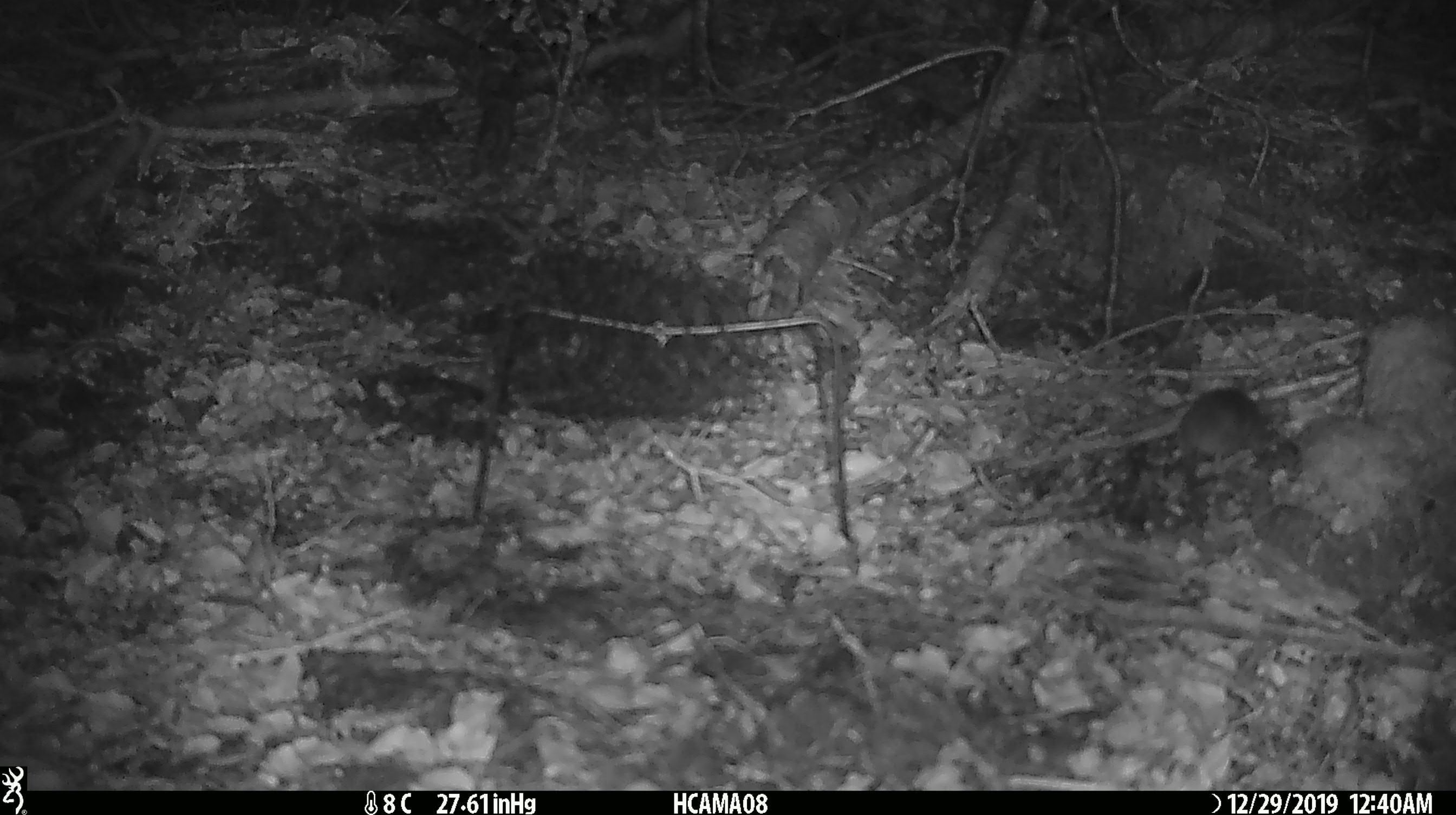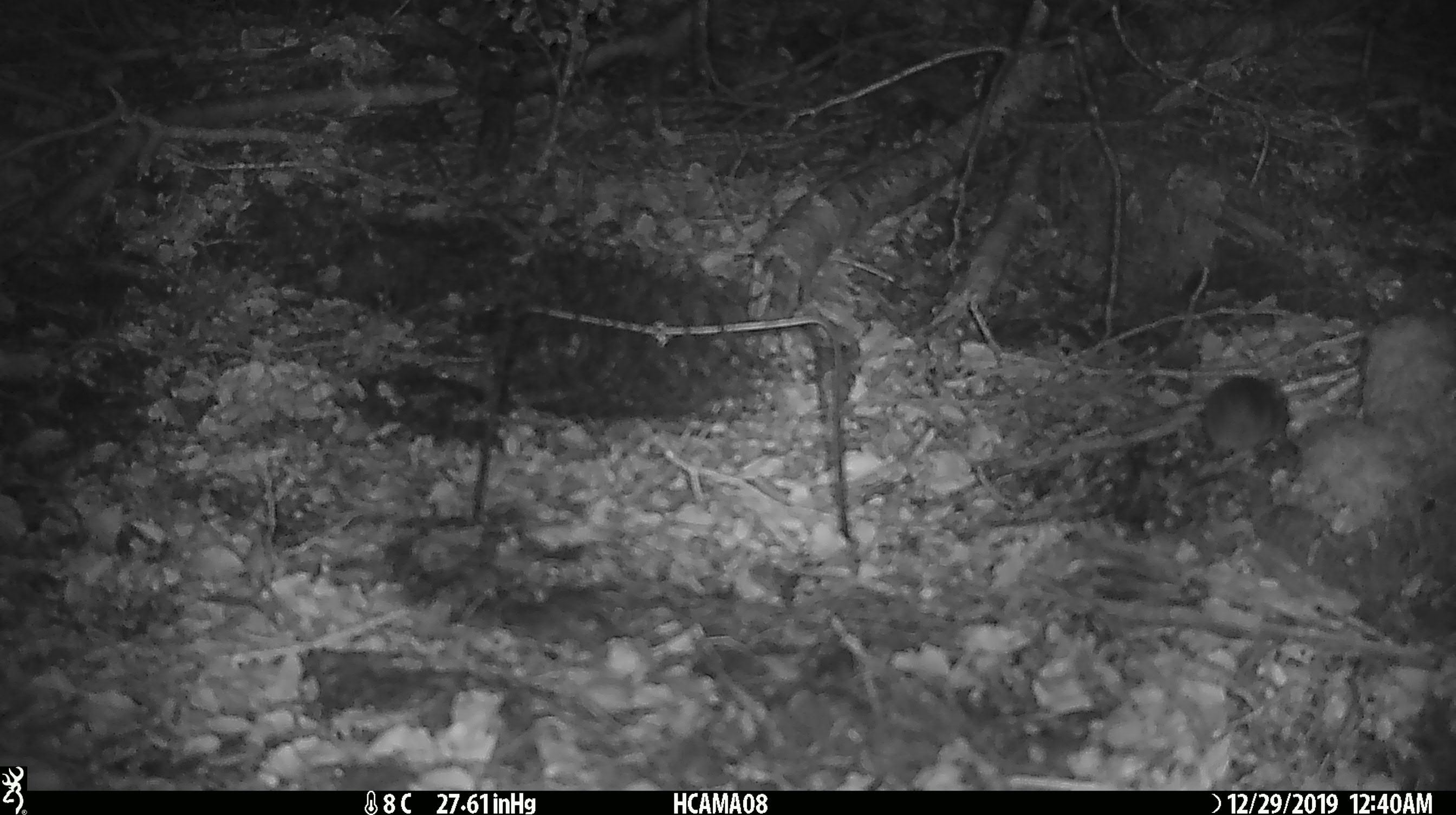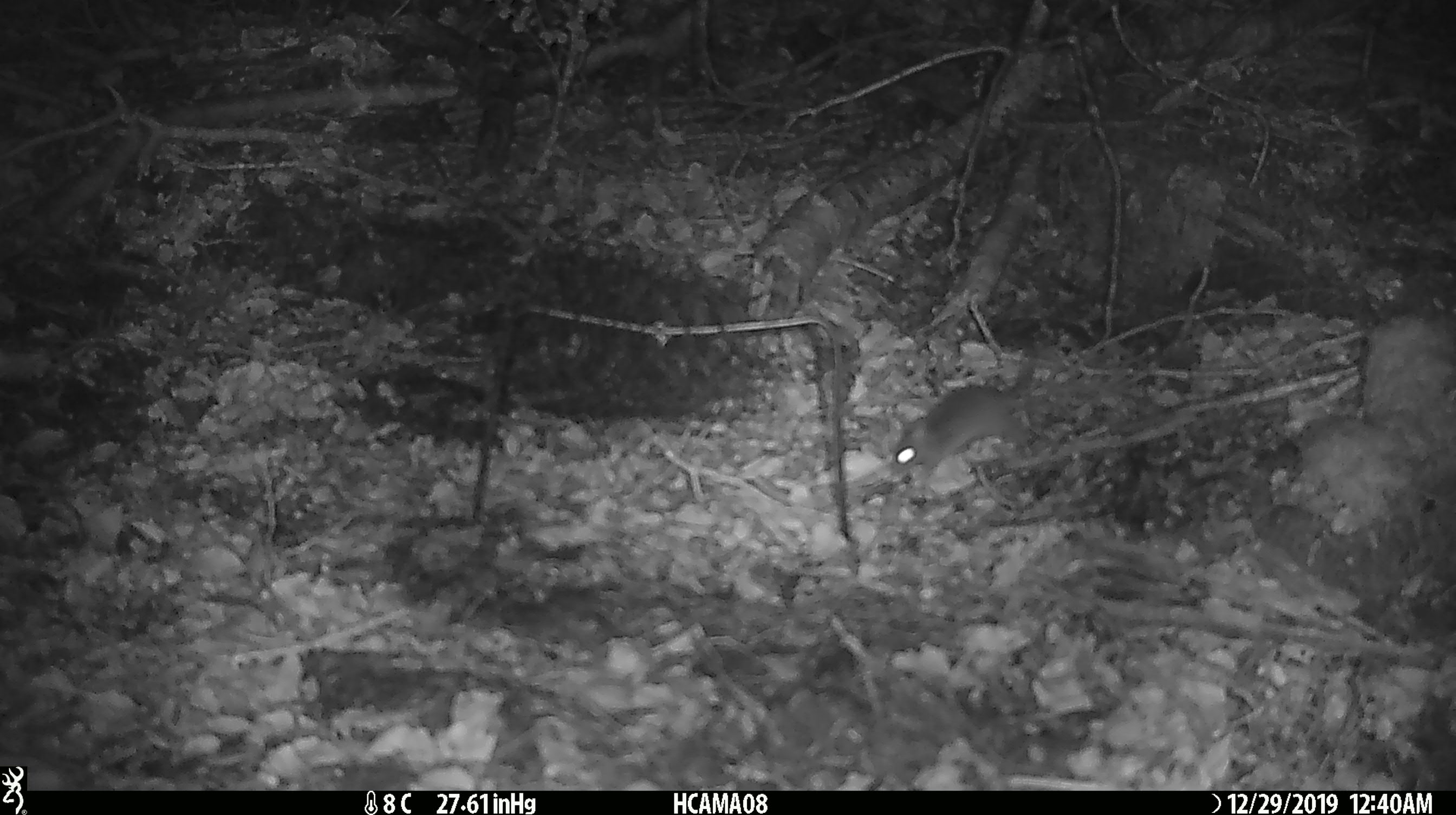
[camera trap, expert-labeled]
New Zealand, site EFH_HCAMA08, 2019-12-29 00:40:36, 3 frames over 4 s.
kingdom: Animalia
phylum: Chordata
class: Mammalia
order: Rodentia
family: Muridae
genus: Mus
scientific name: Mus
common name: mouse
Mouse (Mus).